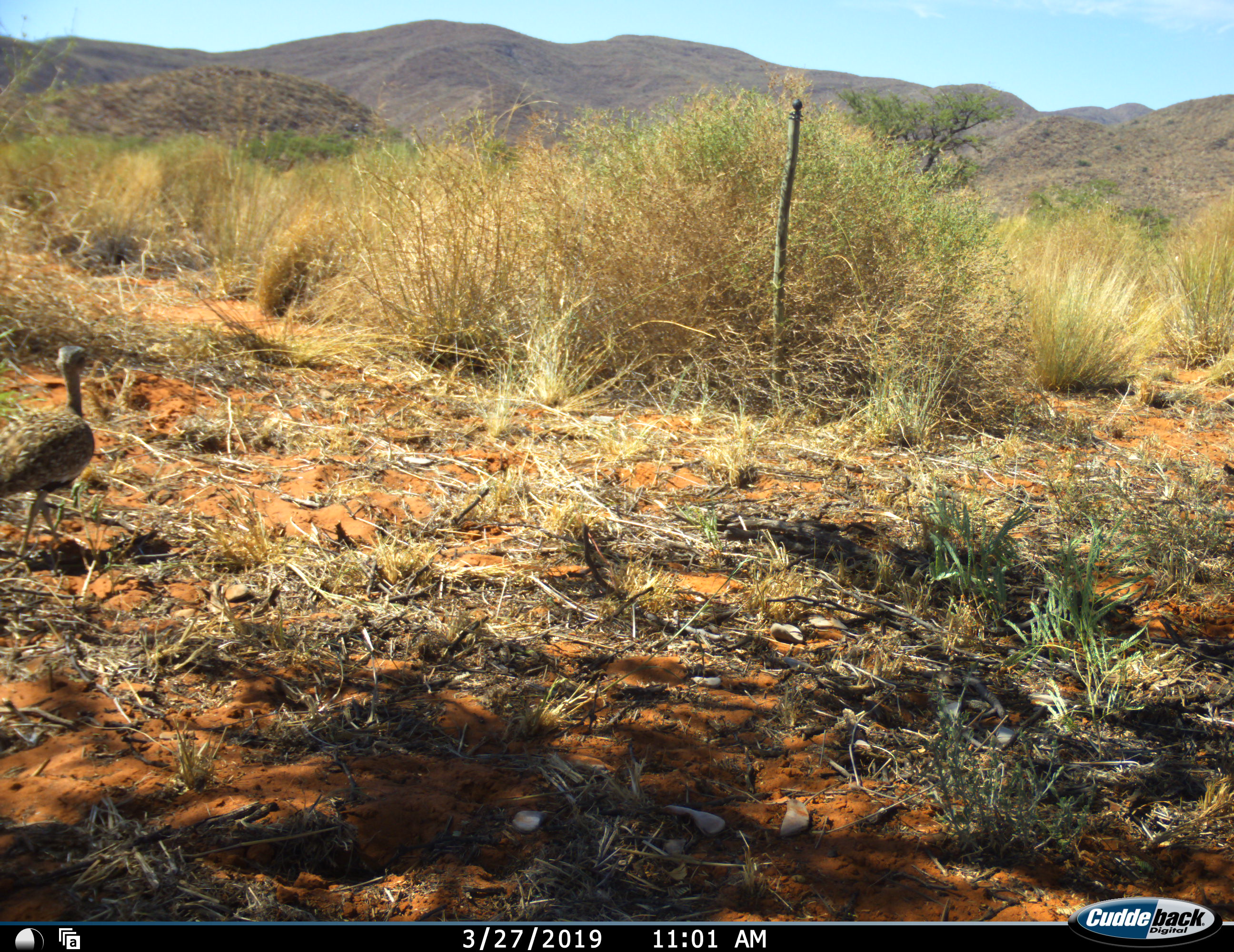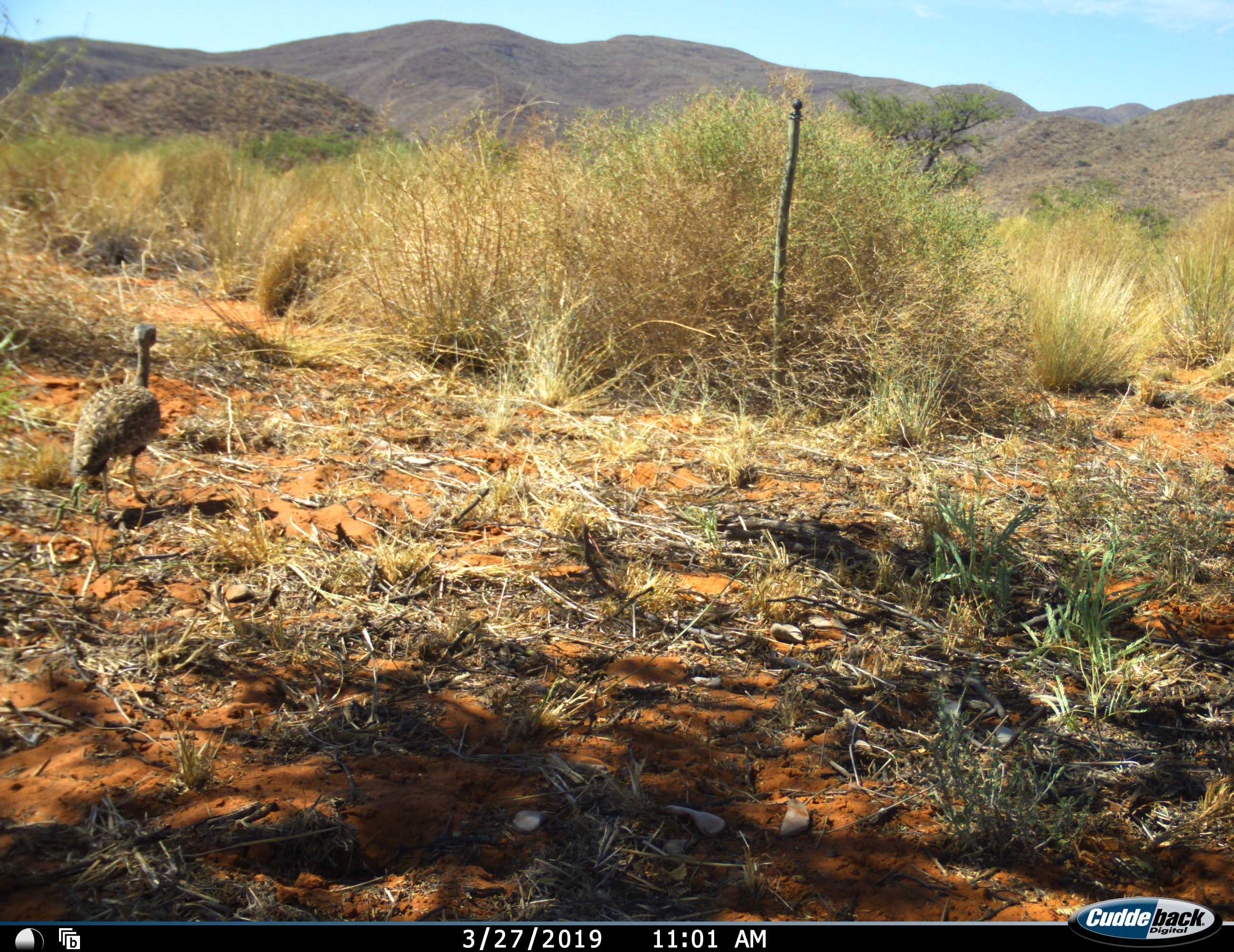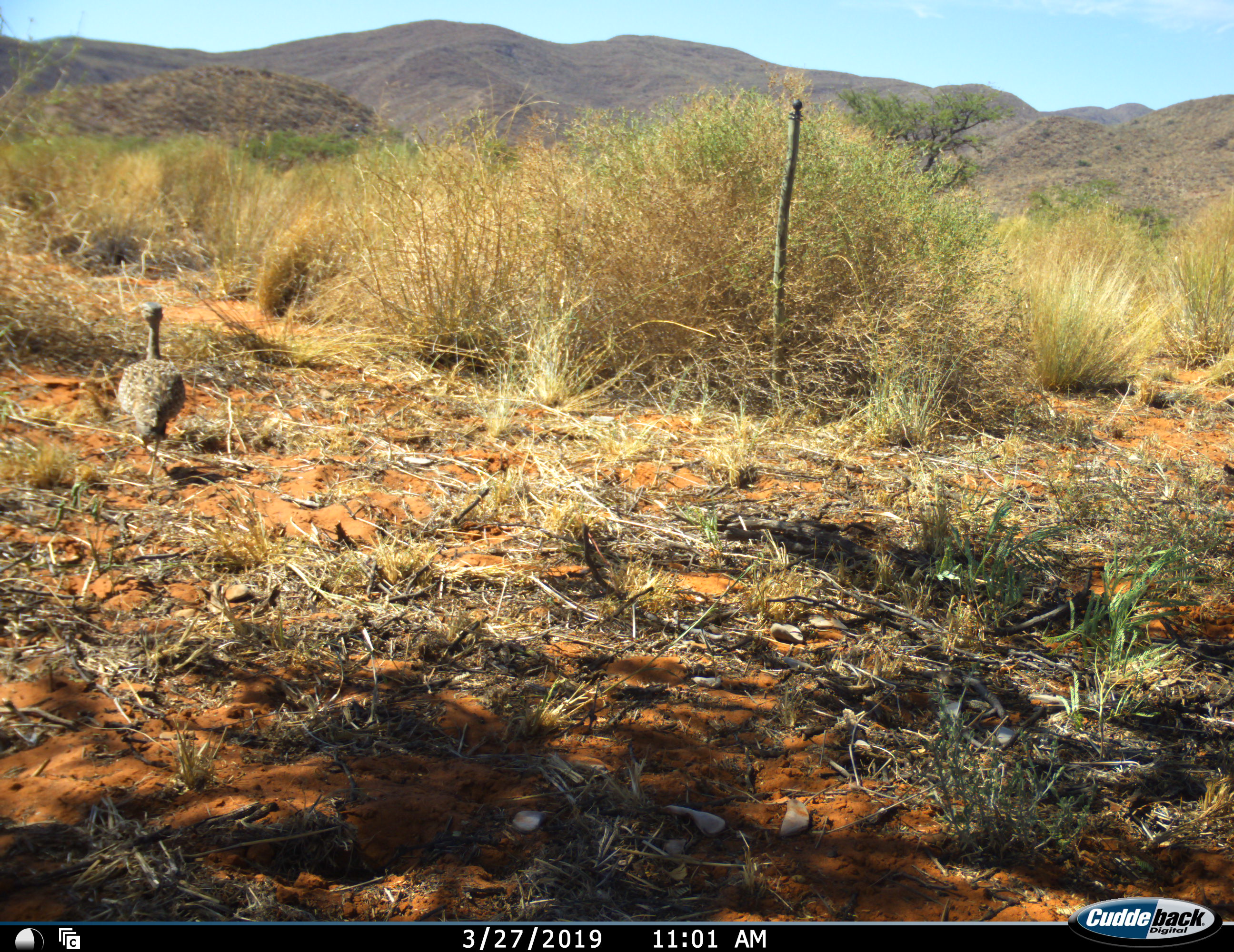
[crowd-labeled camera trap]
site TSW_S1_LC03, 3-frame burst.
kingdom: Animalia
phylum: Chordata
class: Aves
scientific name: Aves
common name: bird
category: birdother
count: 1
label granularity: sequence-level